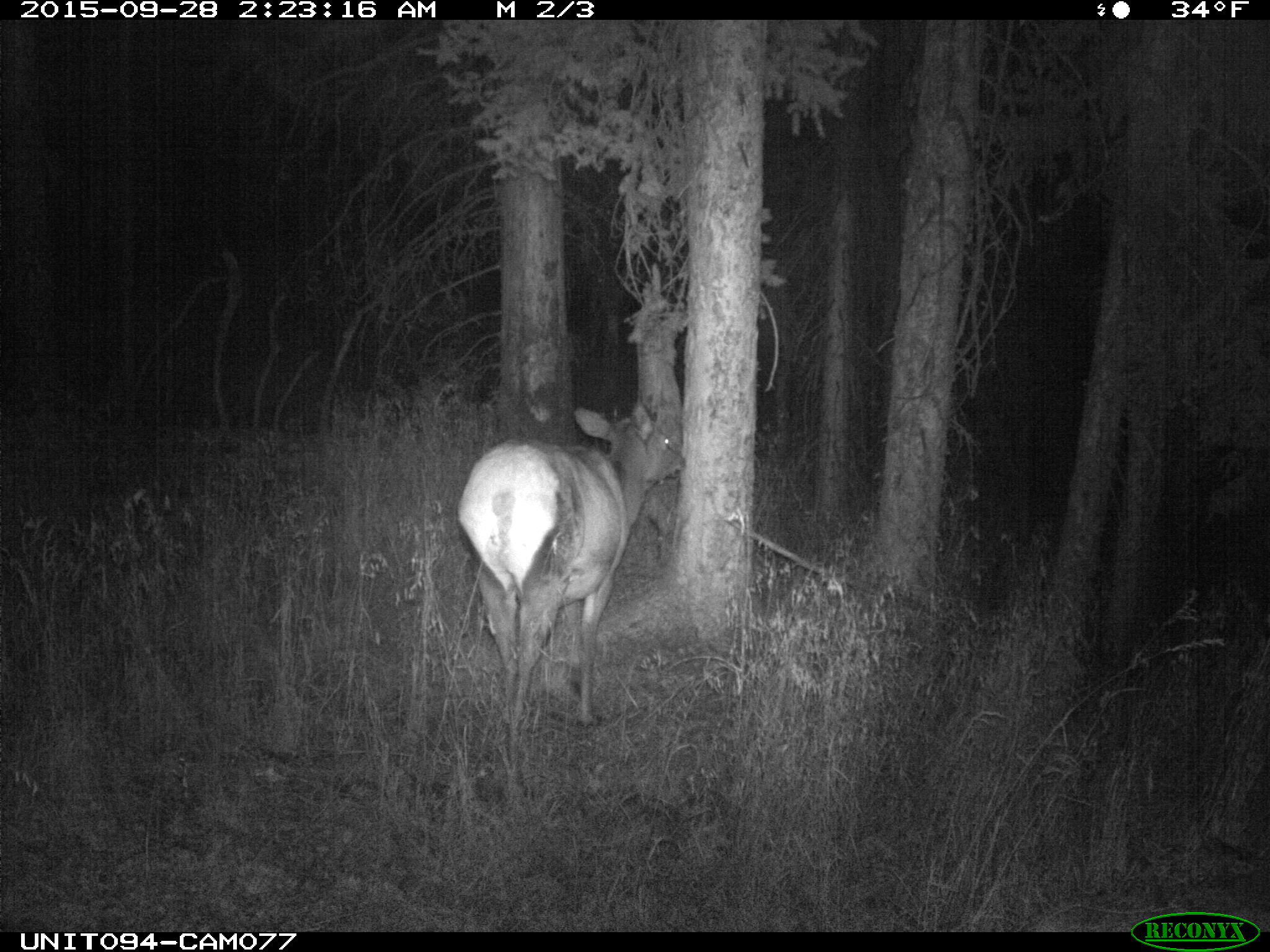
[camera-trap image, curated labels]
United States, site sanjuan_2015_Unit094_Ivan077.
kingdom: Animalia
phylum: Chordata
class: Mammalia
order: Artiodactyla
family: Cervidae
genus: Cervus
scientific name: Cervus elaphus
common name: red deer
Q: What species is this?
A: Cervus elaphus (red deer).